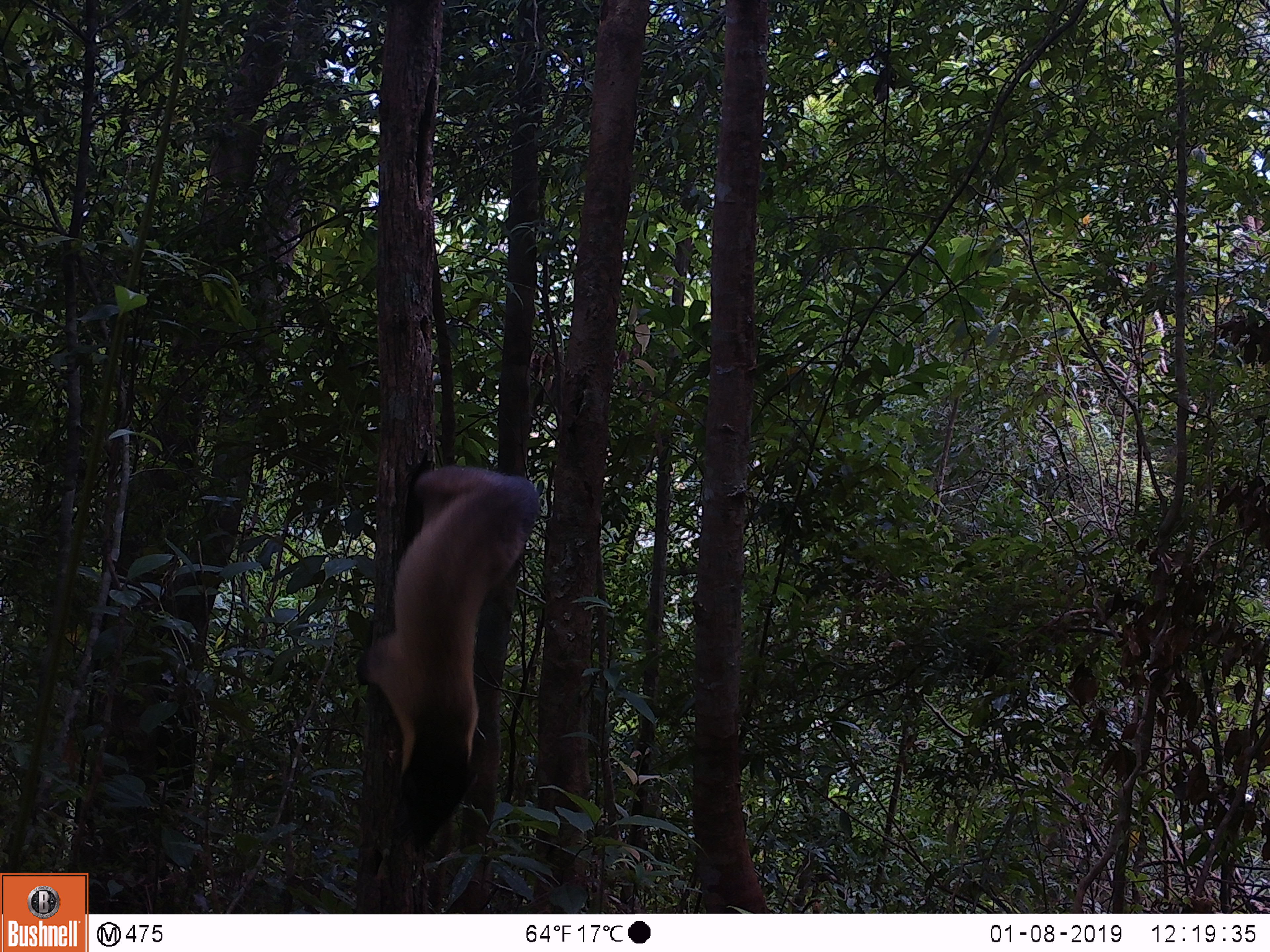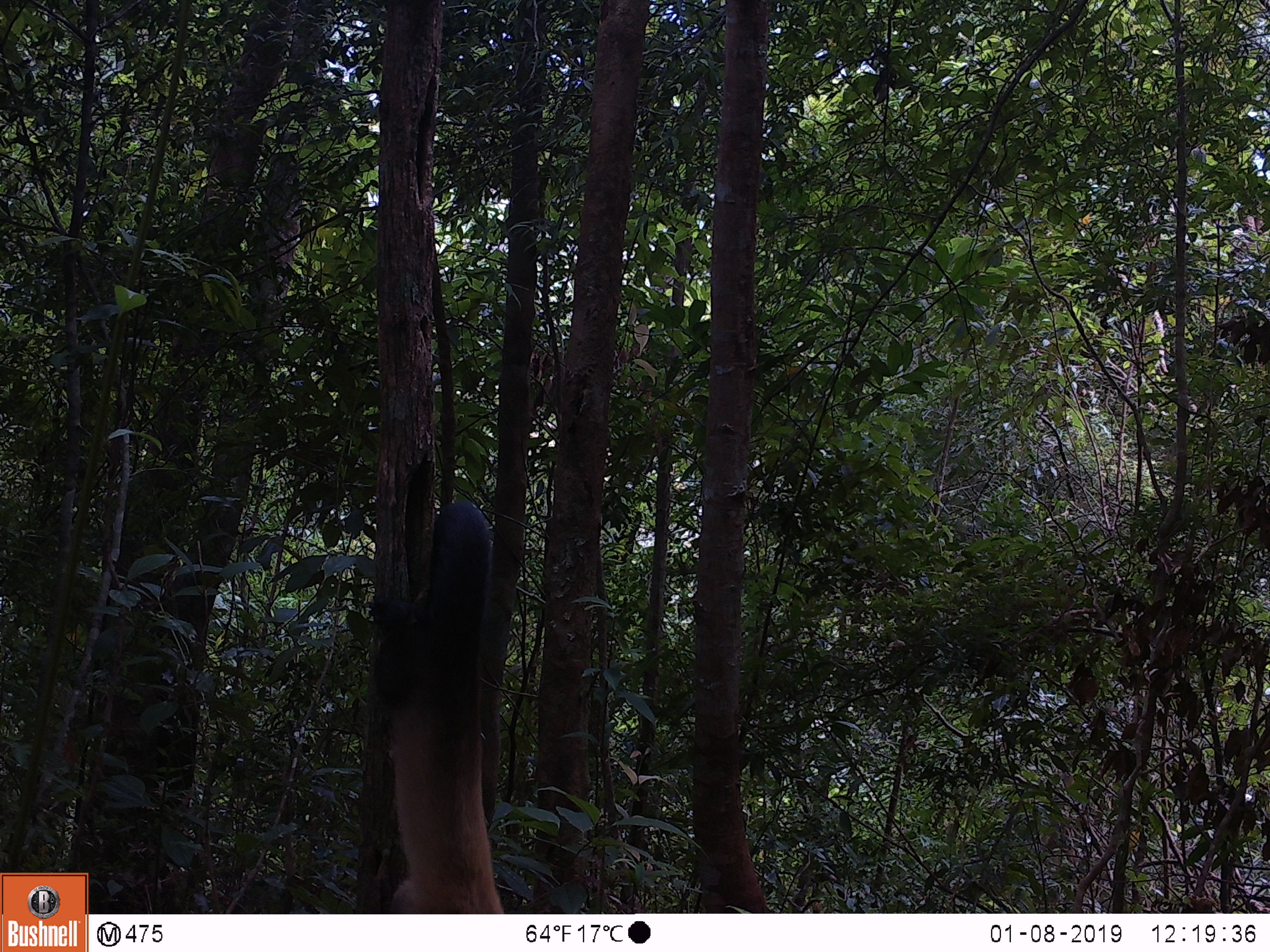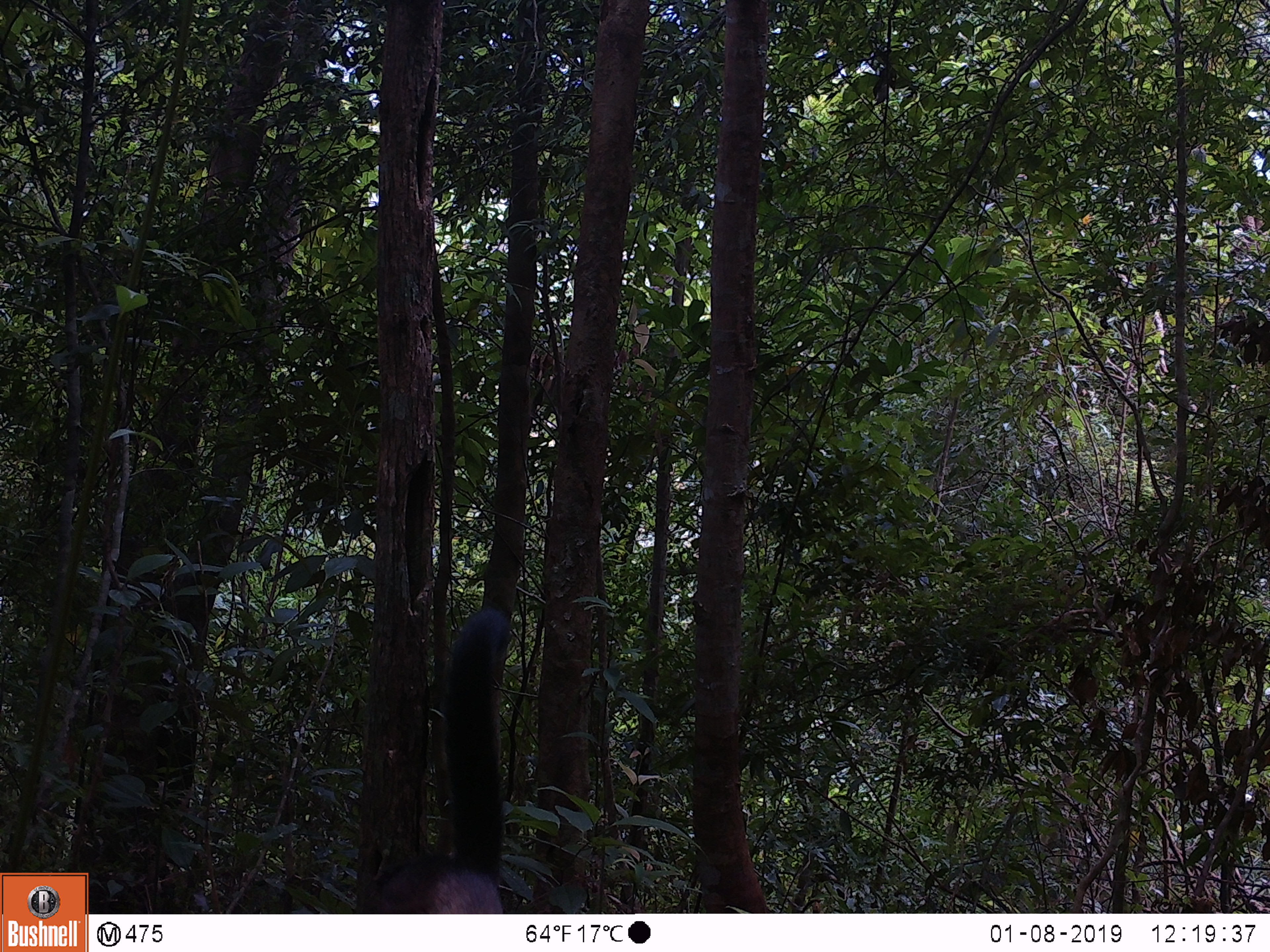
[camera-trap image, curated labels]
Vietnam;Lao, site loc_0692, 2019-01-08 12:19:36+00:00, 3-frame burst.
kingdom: Animalia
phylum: Chordata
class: Mammalia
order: Carnivora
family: Mustelidae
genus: Martes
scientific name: Martes flavigula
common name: yellow-throated marten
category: yellow throated marten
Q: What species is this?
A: Yellow throated marten (yellow-throated marten) (Martes flavigula).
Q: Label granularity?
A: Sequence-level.